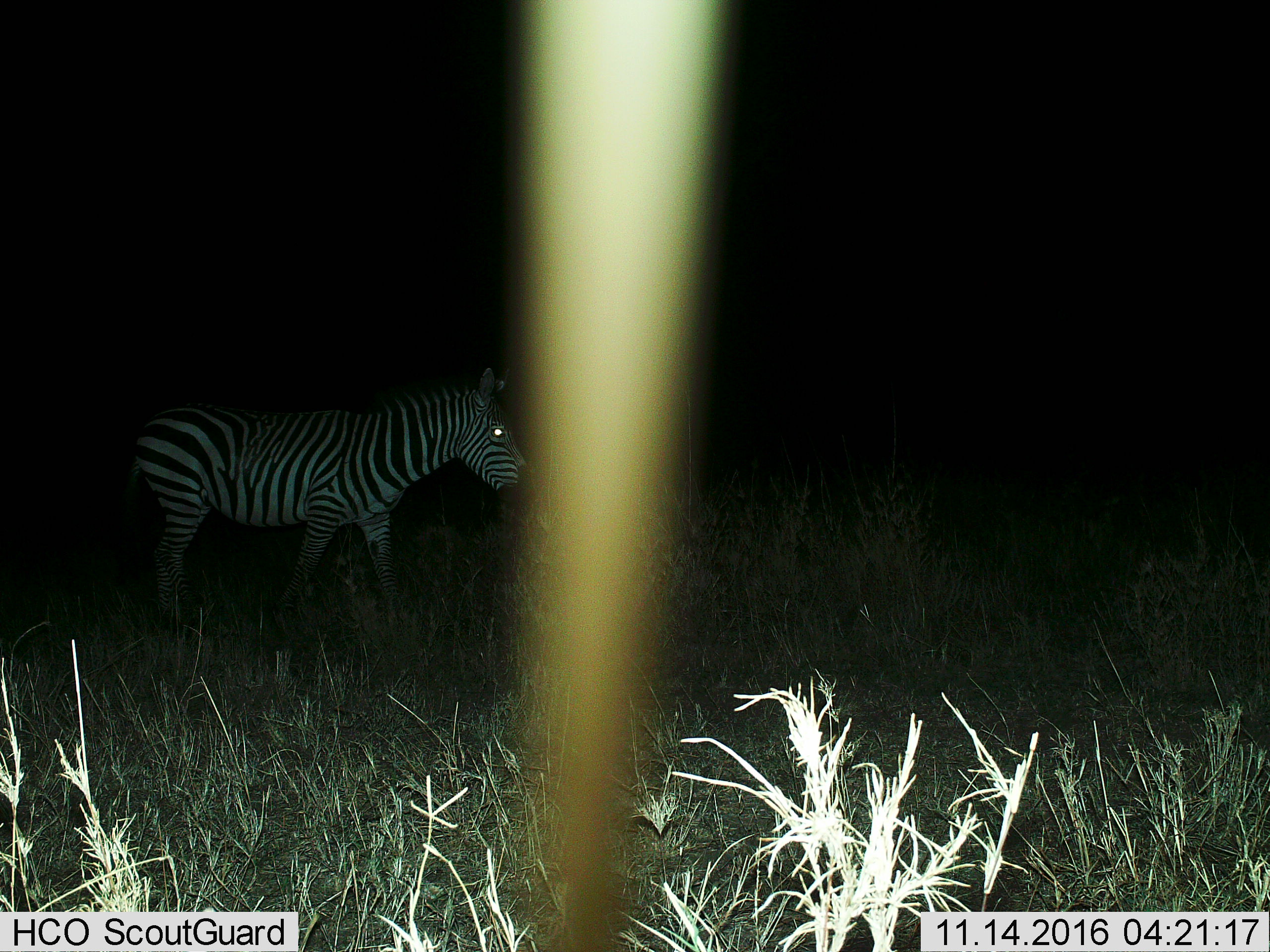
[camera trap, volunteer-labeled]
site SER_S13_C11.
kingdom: Animalia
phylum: Chordata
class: Mammalia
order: Perissodactyla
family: Equidae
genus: Equus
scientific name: Equus quagga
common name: plains zebra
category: zebraplains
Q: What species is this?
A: Zebraplains (plains zebra) (Equus quagga).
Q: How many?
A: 1.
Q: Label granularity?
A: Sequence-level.